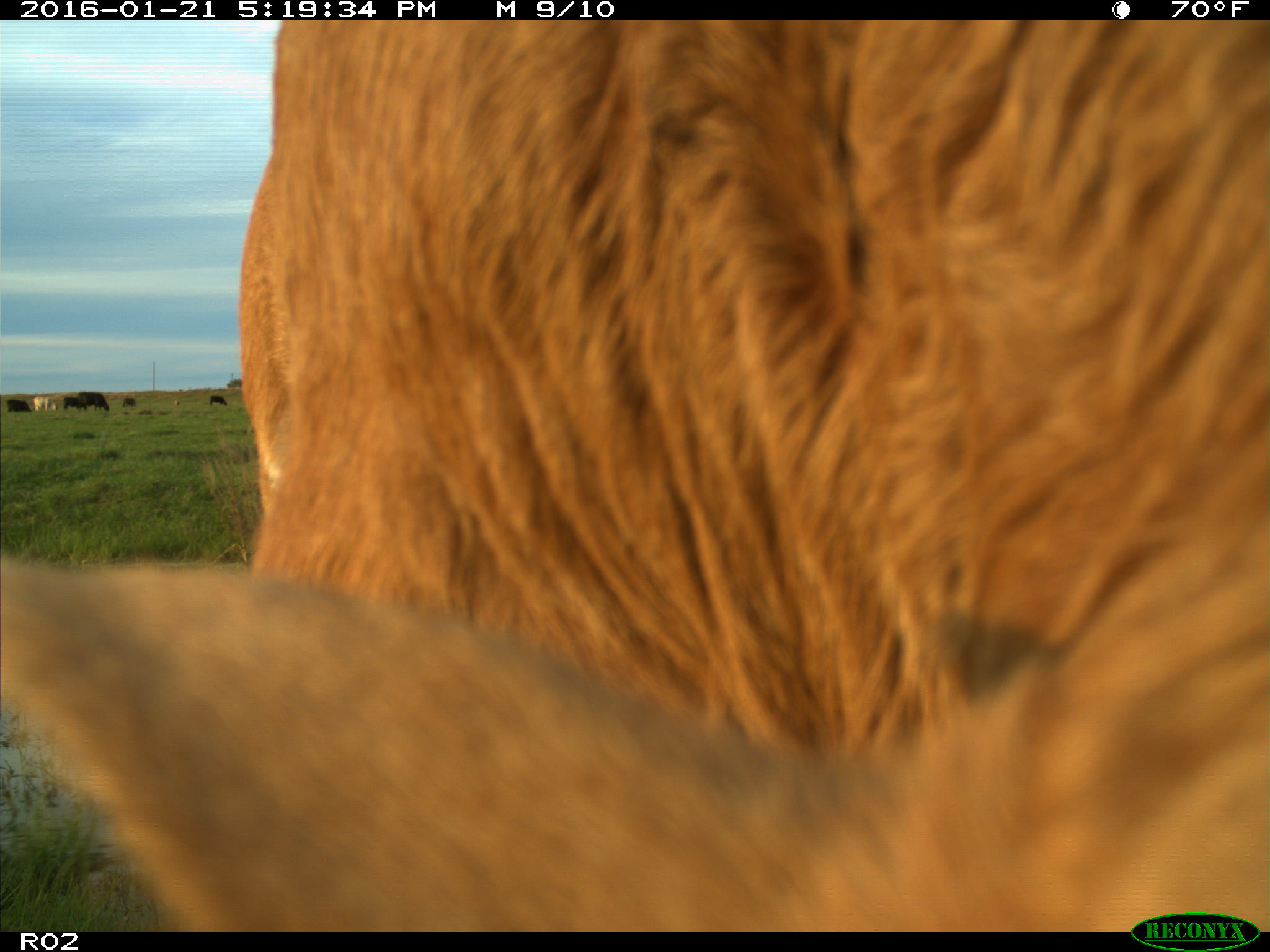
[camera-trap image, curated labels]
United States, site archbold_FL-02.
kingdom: Animalia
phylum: Chordata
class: Mammalia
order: Artiodactyla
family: Bovidae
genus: Bos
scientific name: Bos taurus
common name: domestic cow